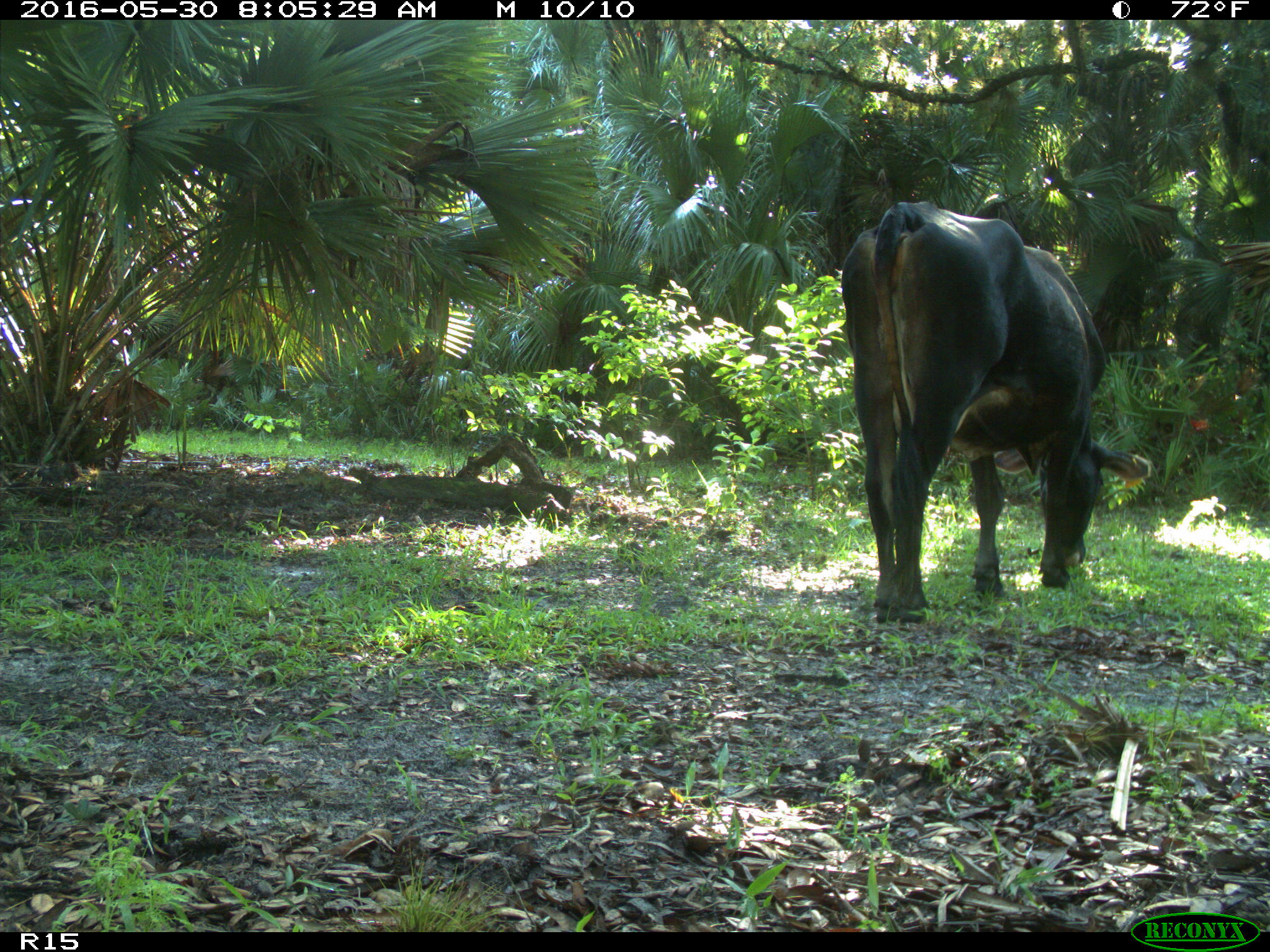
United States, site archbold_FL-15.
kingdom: Animalia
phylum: Chordata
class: Mammalia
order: Artiodactyla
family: Bovidae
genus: Bos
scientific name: Bos taurus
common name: domestic cow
Bos taurus (domestic cow).